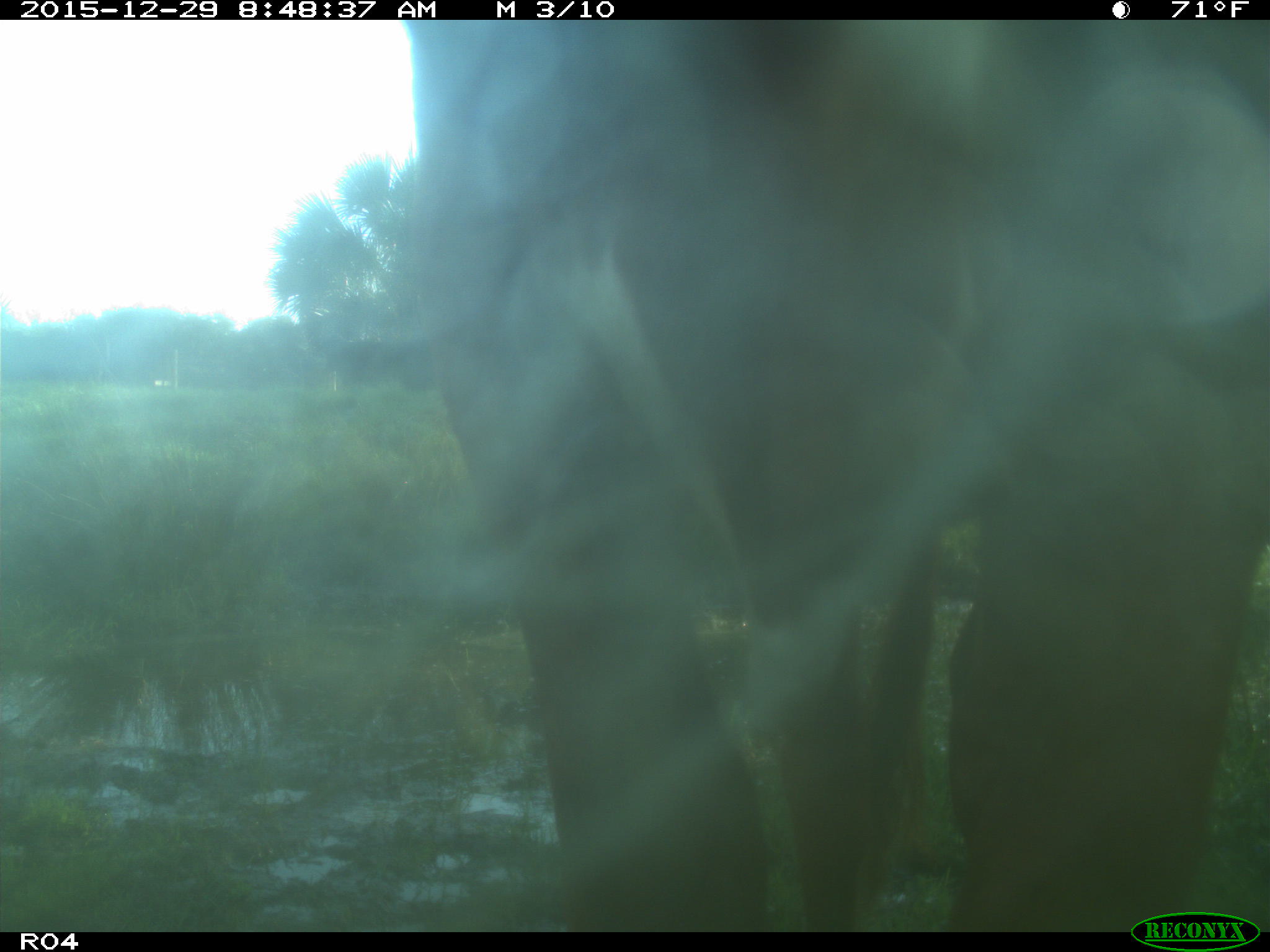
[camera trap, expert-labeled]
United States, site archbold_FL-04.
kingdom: Animalia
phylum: Chordata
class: Mammalia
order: Artiodactyla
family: Bovidae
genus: Bos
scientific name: Bos taurus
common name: domestic cow